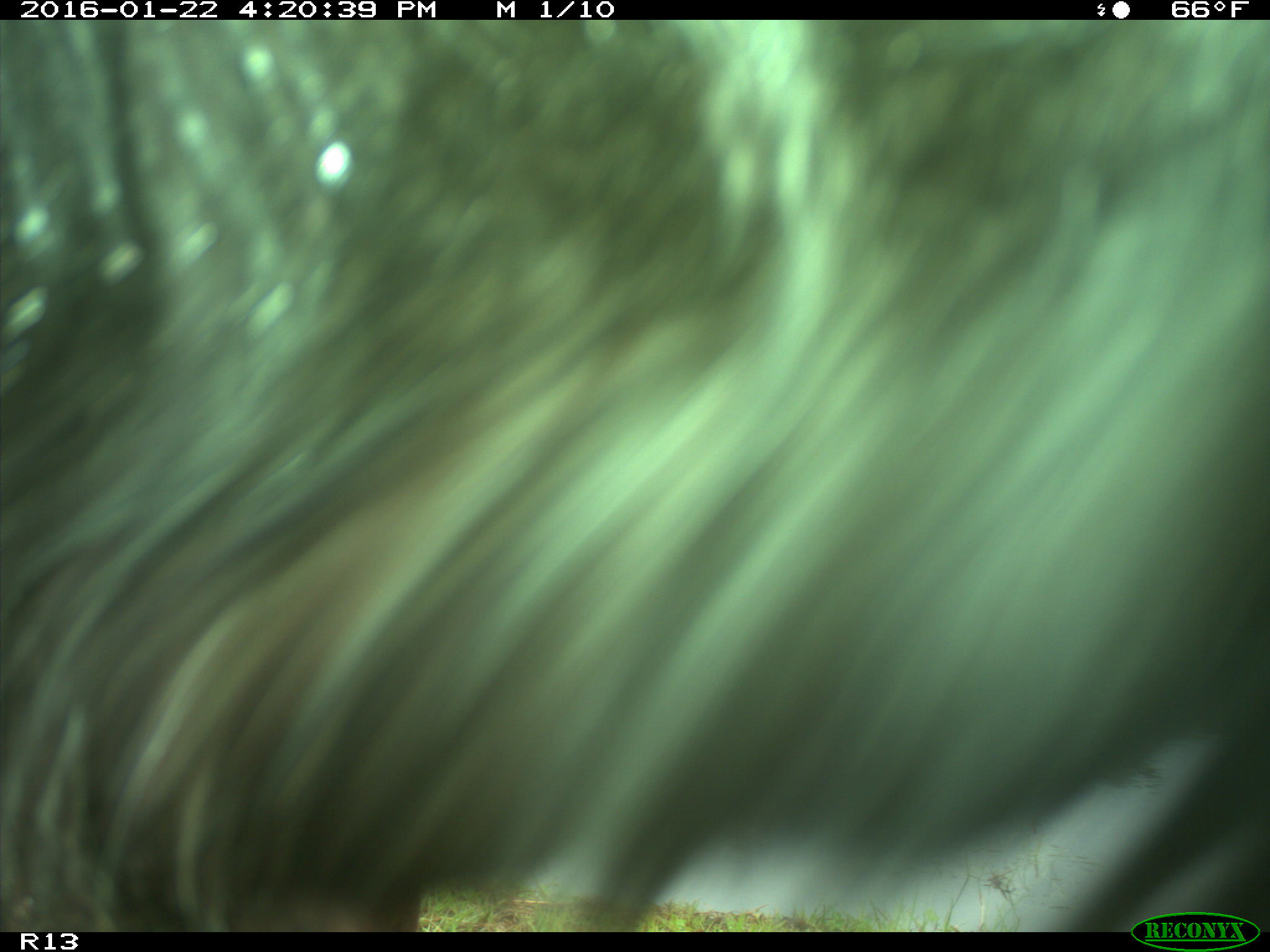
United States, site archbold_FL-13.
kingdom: Animalia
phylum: Chordata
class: Mammalia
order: Artiodactyla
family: Bovidae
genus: Bos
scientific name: Bos taurus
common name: domestic cow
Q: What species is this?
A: Bos taurus (domestic cow).